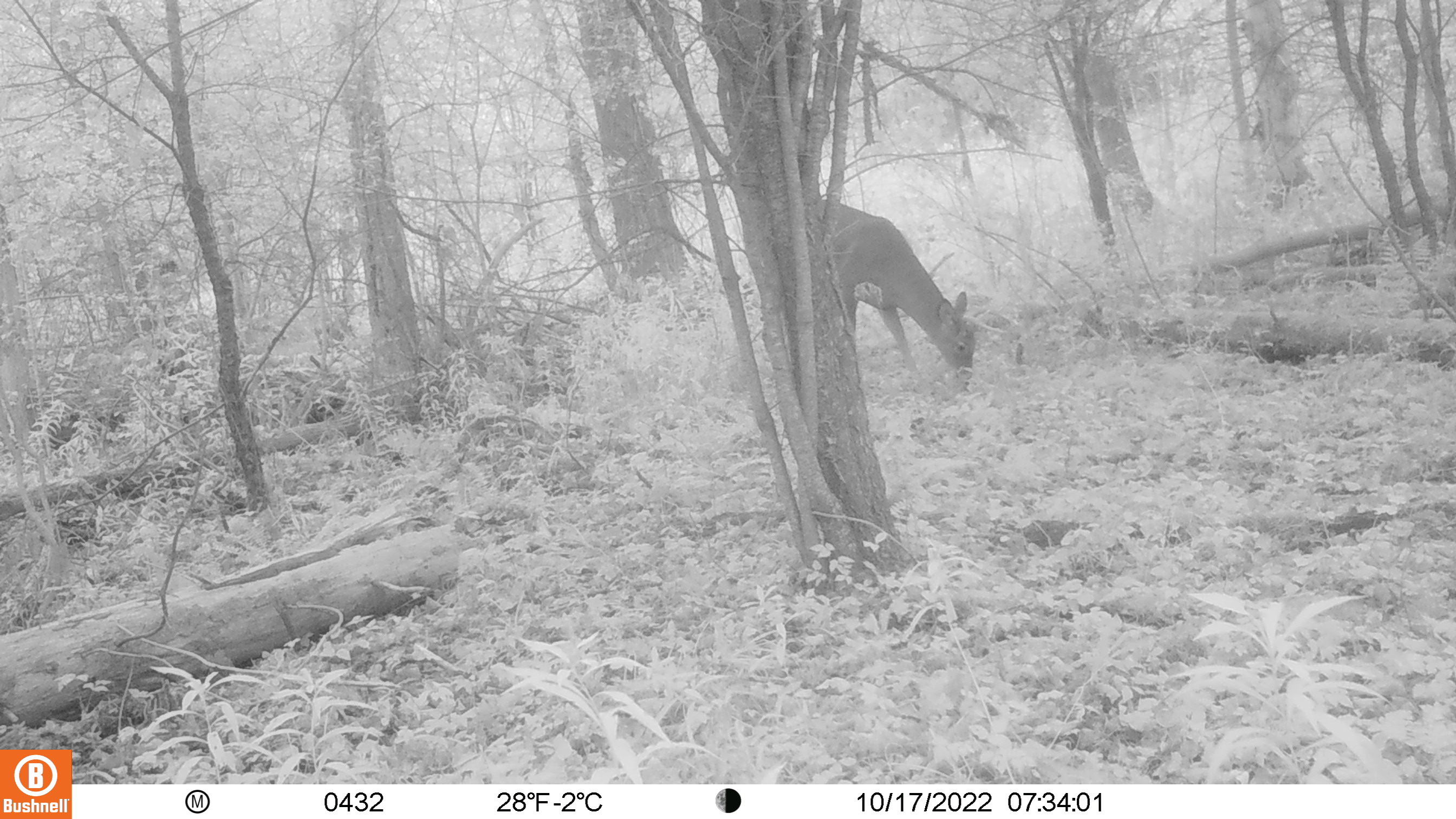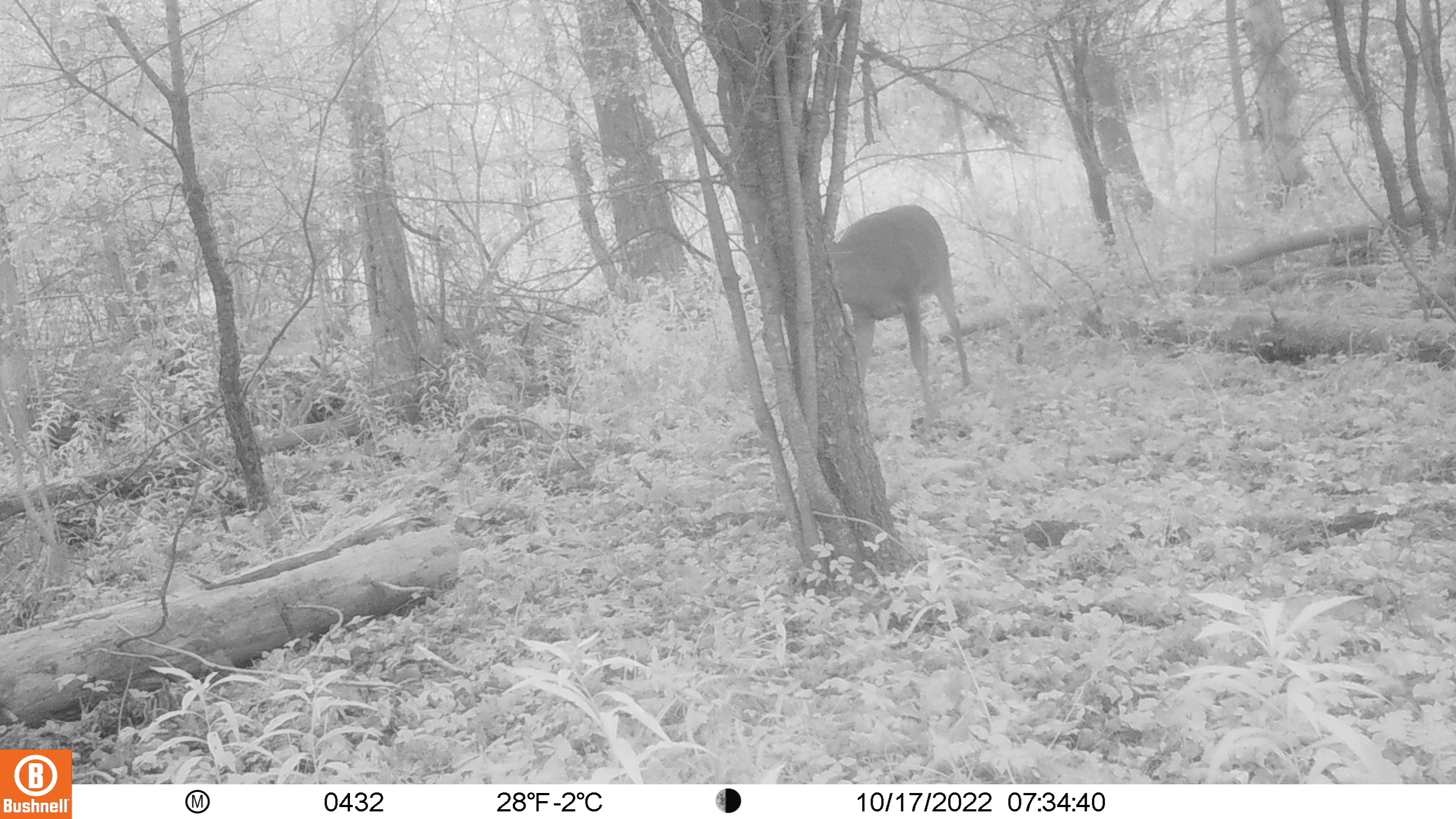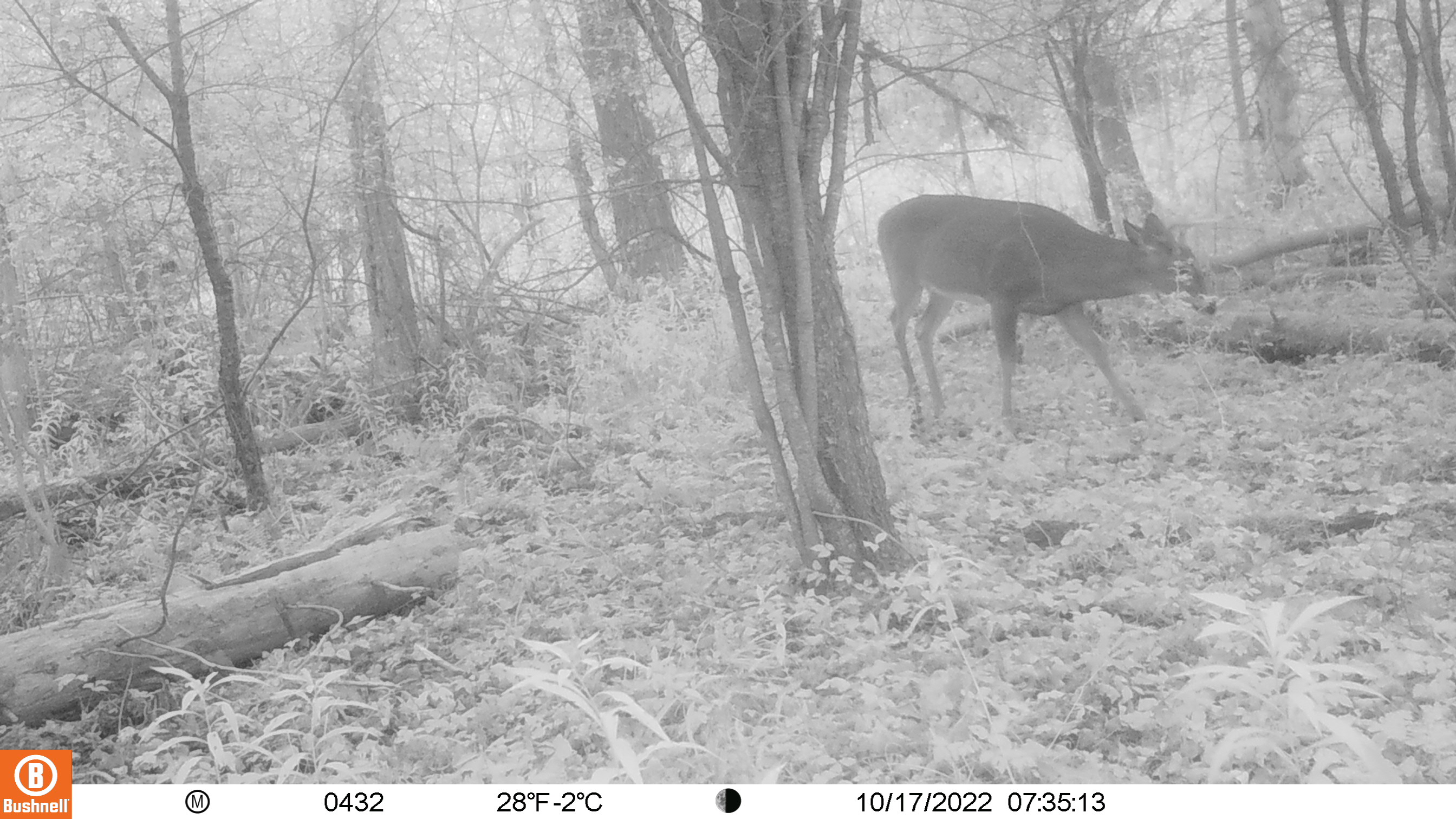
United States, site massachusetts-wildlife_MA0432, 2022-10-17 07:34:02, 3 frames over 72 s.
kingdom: Animalia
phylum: Chordata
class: Mammalia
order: Artiodactyla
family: Cervidae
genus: Odocoileus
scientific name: Odocoileus virginianus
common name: white-tailed deer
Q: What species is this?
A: White-tailed deer (Odocoileus virginianus).